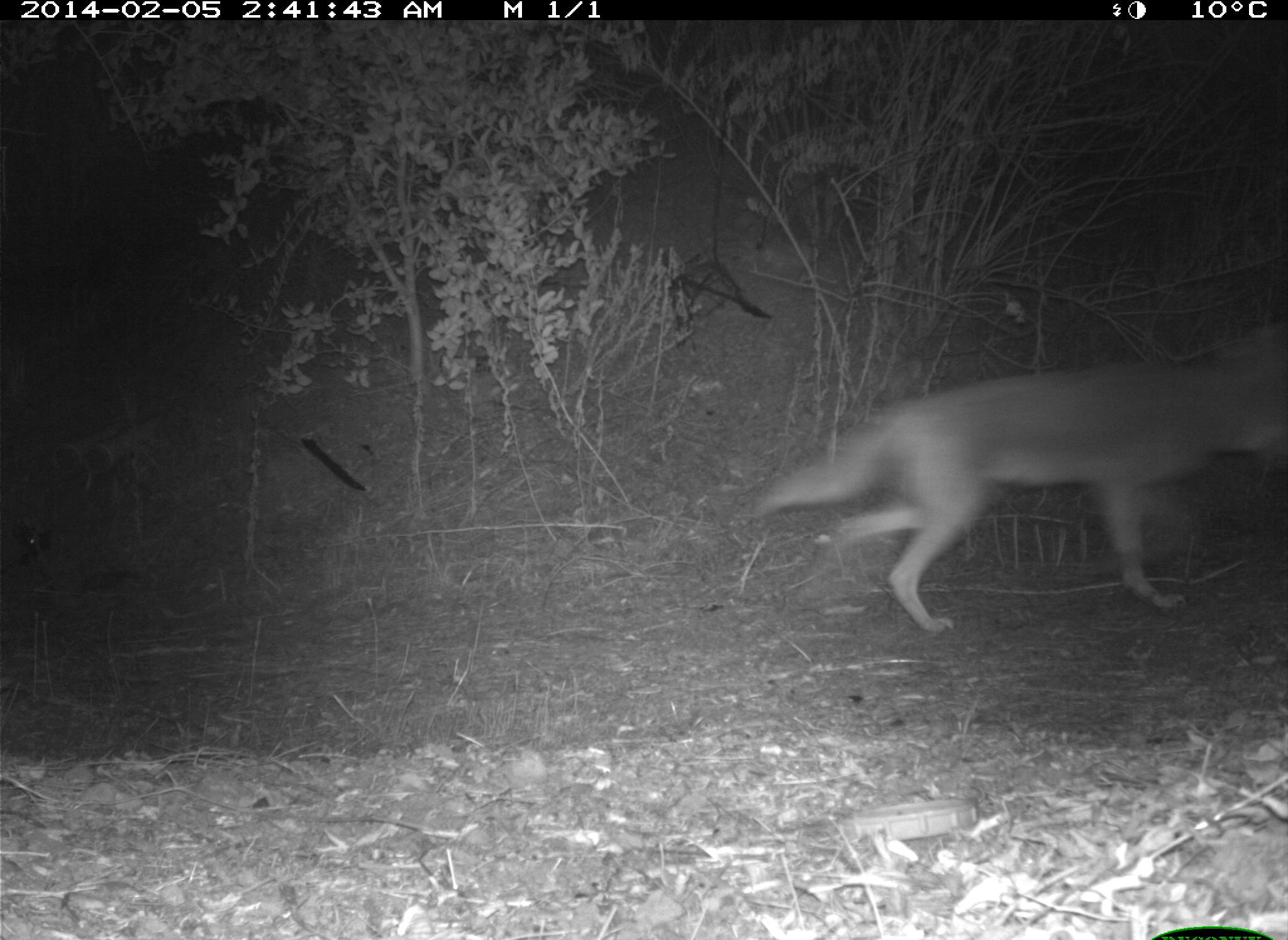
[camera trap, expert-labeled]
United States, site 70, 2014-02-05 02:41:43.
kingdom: Animalia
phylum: Chordata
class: Mammalia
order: Carnivora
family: Canidae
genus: Canis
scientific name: Canis latrans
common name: coyote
Coyote (Canis latrans).